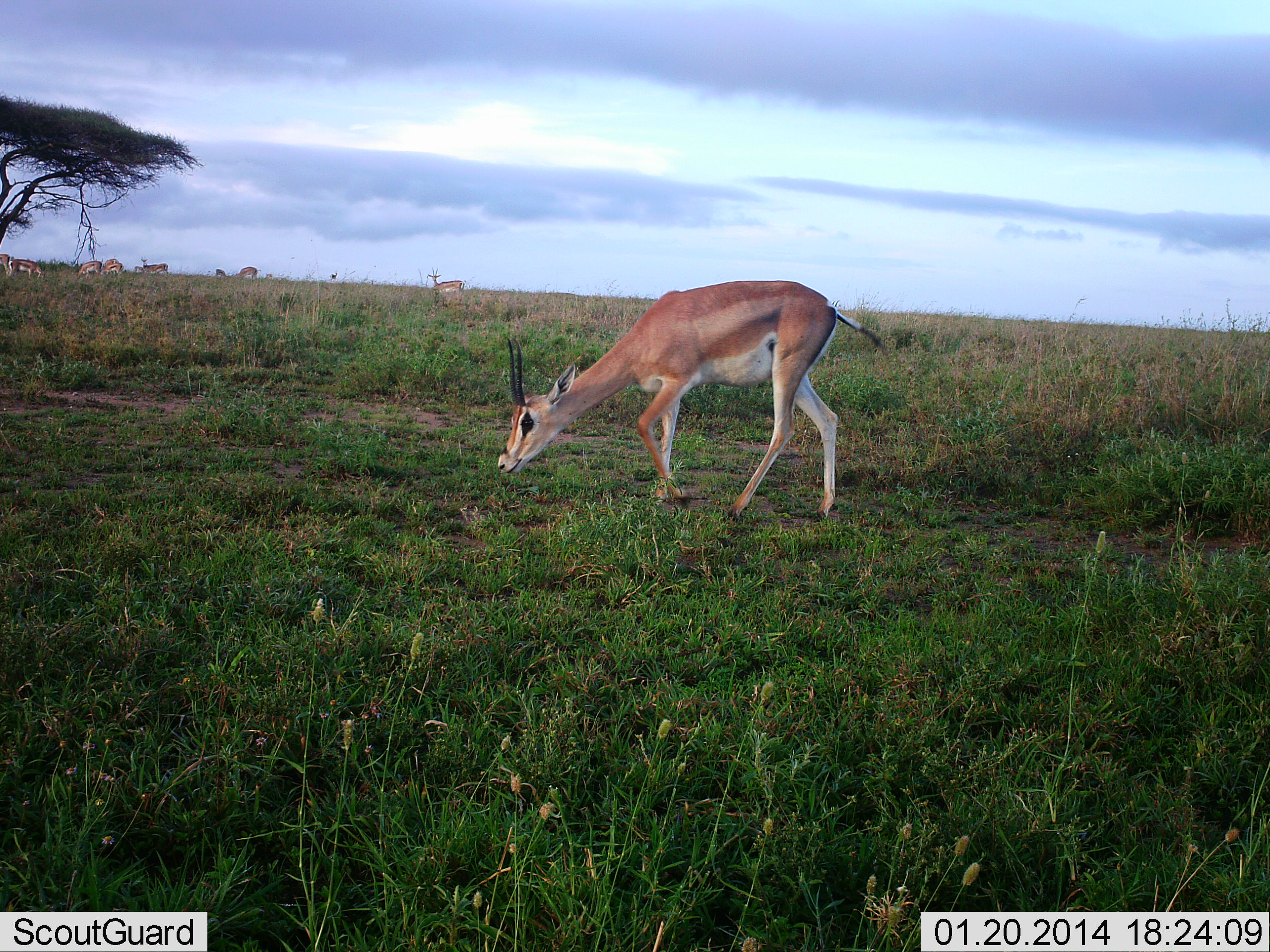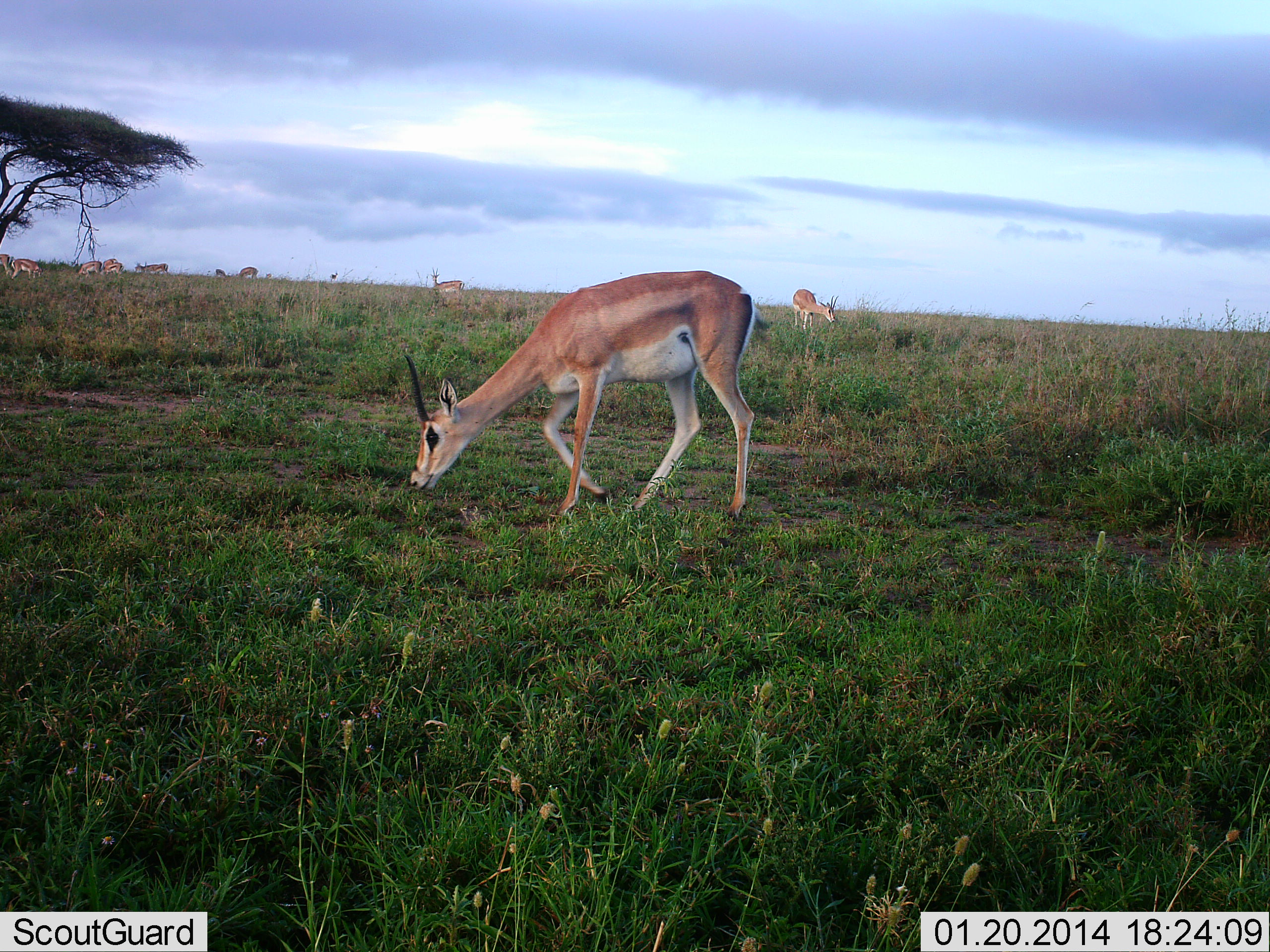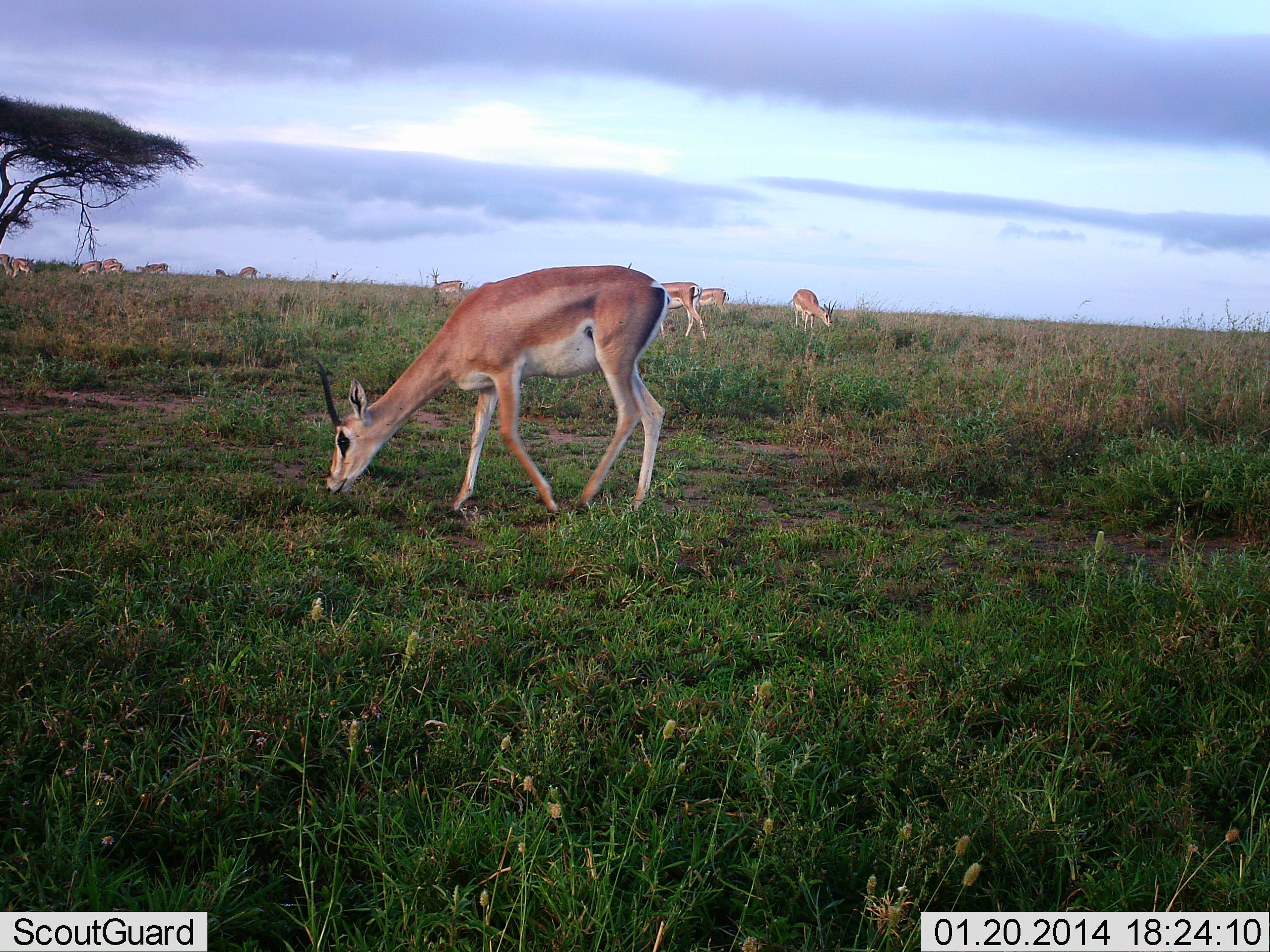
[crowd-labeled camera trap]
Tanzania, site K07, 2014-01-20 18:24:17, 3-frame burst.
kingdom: Animalia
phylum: Chordata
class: Mammalia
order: Artiodactyla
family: Bovidae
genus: Nanger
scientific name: Nanger granti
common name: grant's gazelle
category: gazellegrants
Gazellegrants (grant's gazelle) (Nanger granti), count 11-50. Behavior (volunteer vote fractions): standing 60%, resting 0%, moving 30%, interacting 0%. Young present (vote fraction): 0%. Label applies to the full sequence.